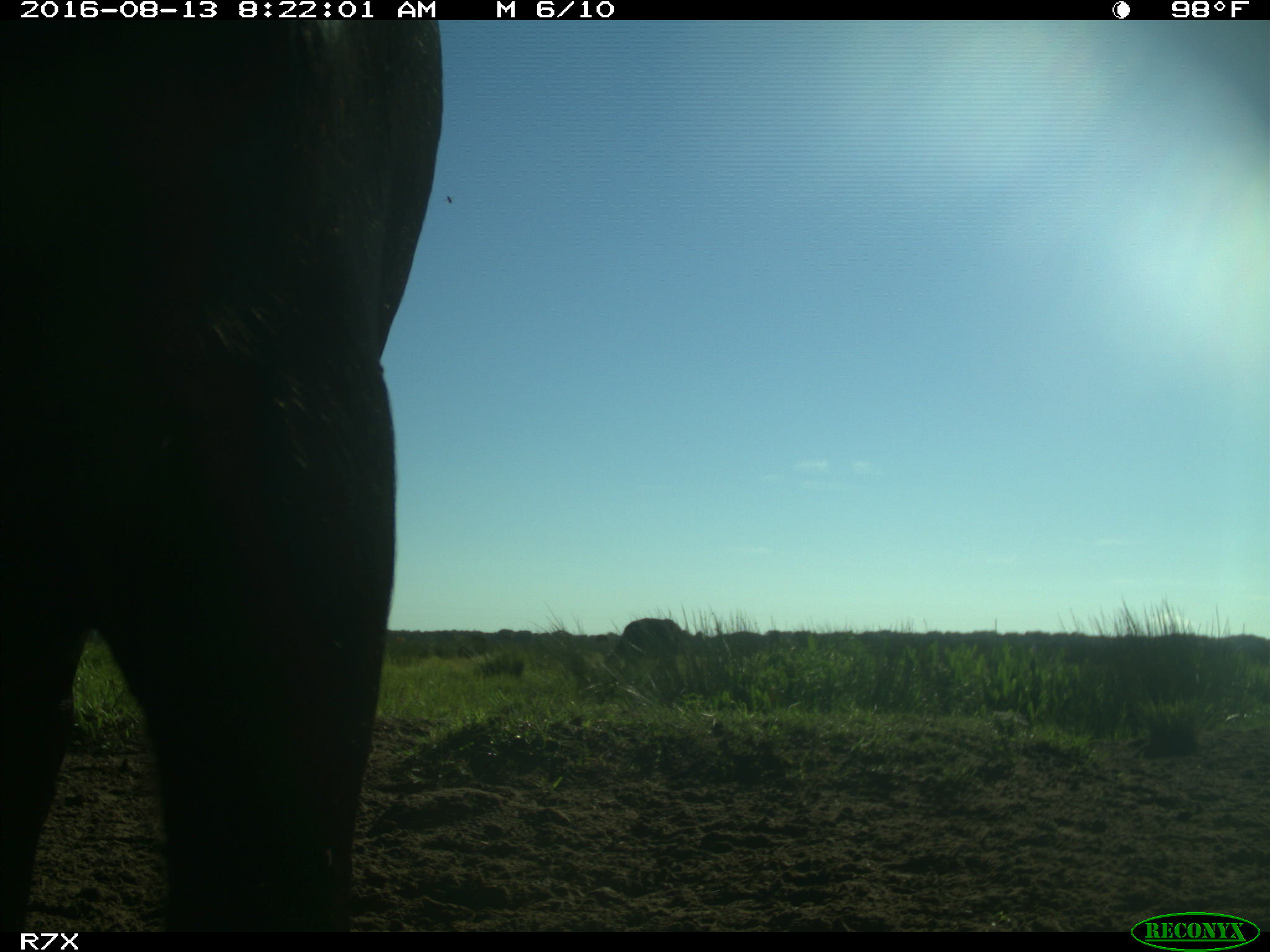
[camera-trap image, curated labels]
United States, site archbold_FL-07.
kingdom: Animalia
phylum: Chordata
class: Mammalia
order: Artiodactyla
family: Bovidae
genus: Bos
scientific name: Bos taurus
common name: domestic cow